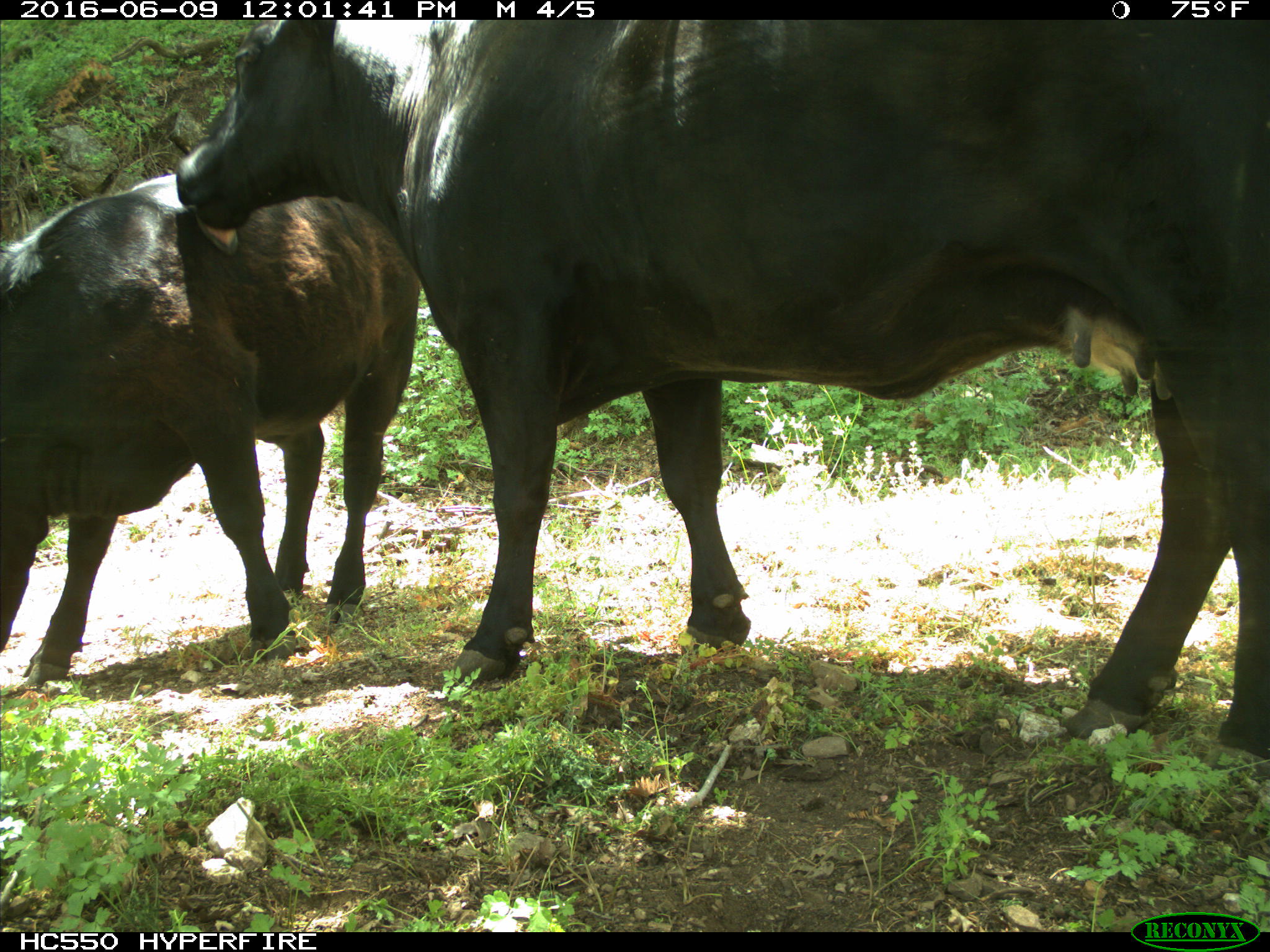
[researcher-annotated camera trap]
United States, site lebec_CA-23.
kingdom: Animalia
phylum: Chordata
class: Mammalia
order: Artiodactyla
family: Bovidae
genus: Bos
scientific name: Bos taurus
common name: domestic cow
Bos taurus (domestic cow).